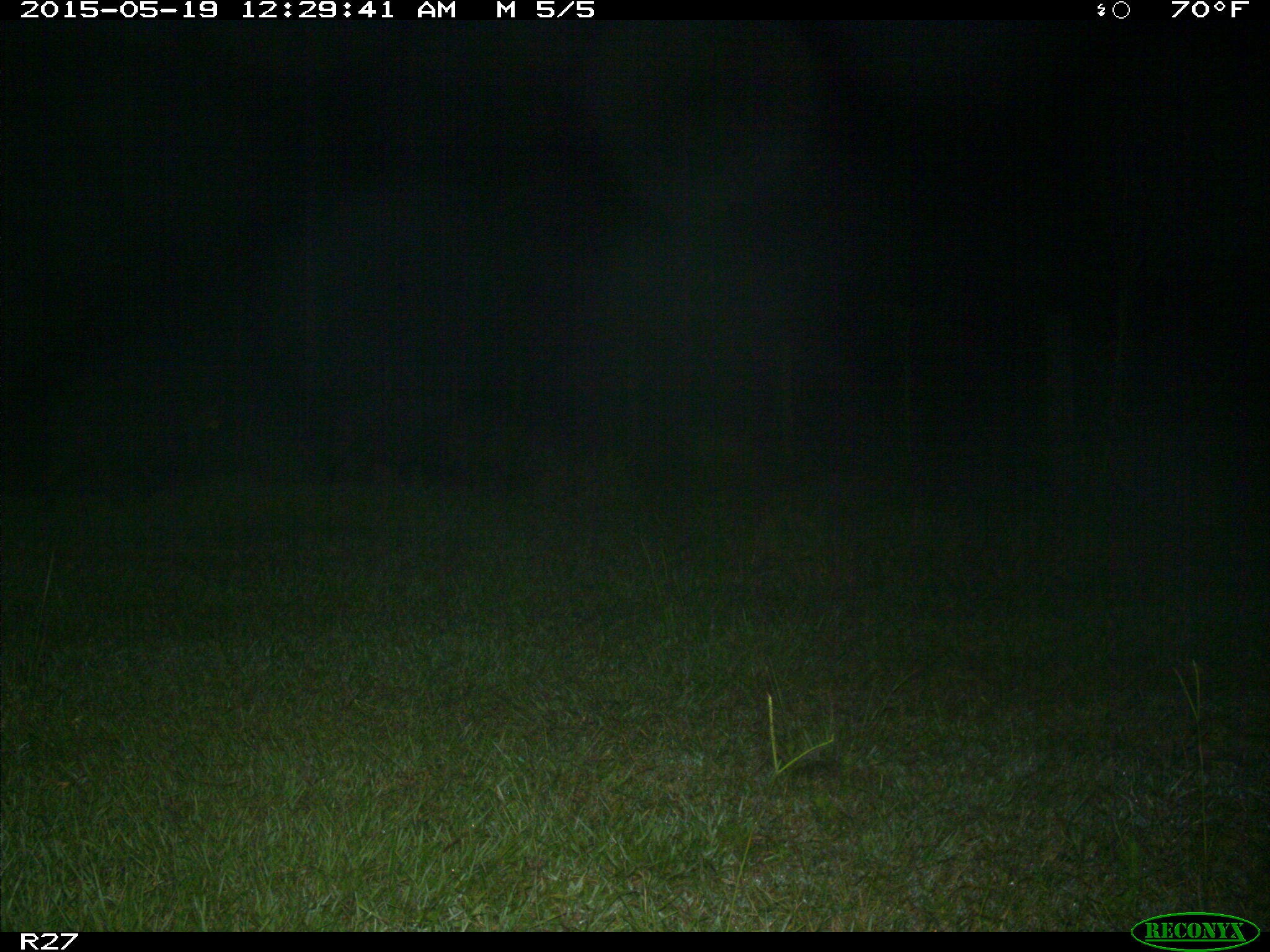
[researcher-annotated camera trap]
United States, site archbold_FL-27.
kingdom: Animalia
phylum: Chordata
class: Mammalia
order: Artiodactyla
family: Suidae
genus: Sus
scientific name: Sus scrofa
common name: wild boar